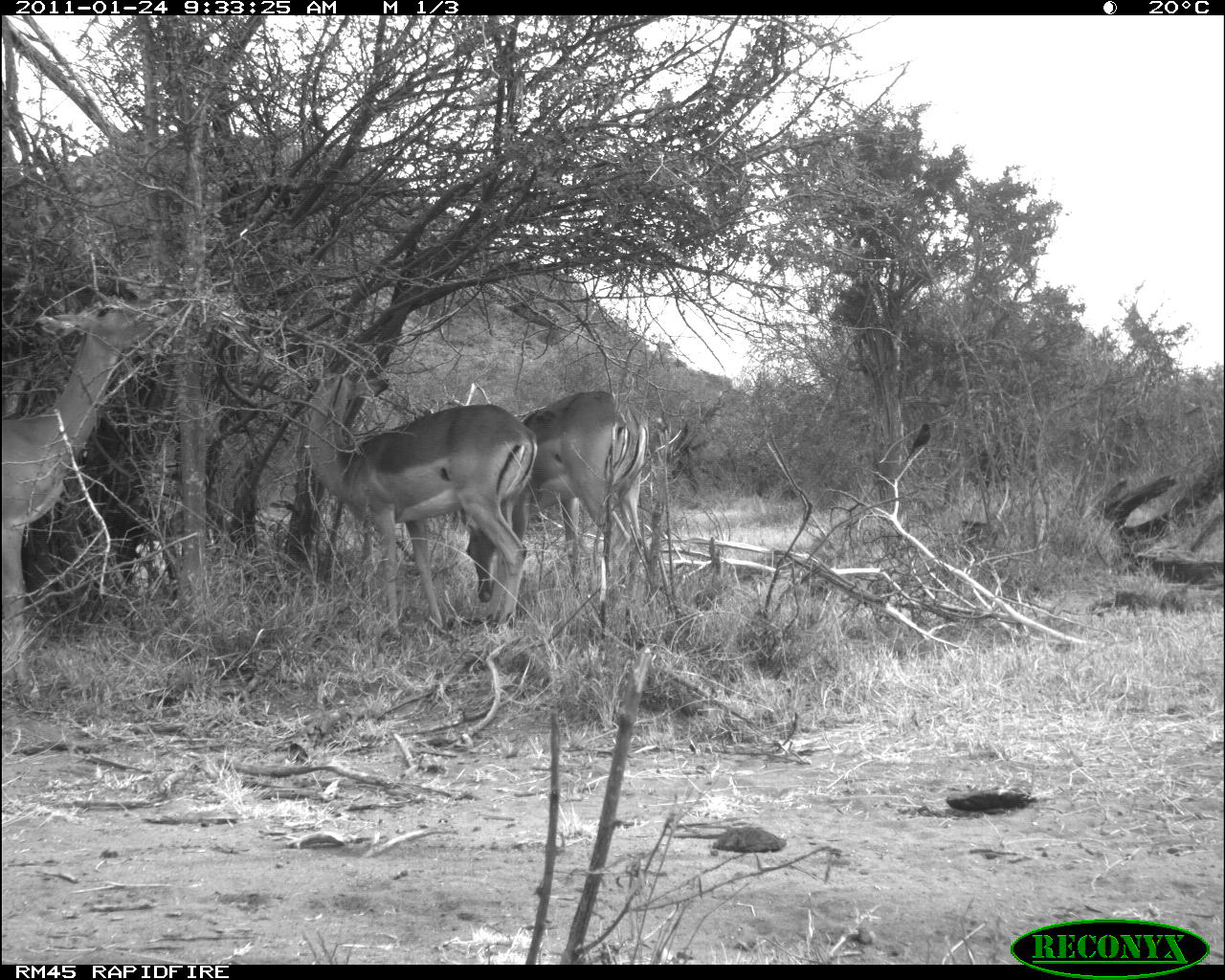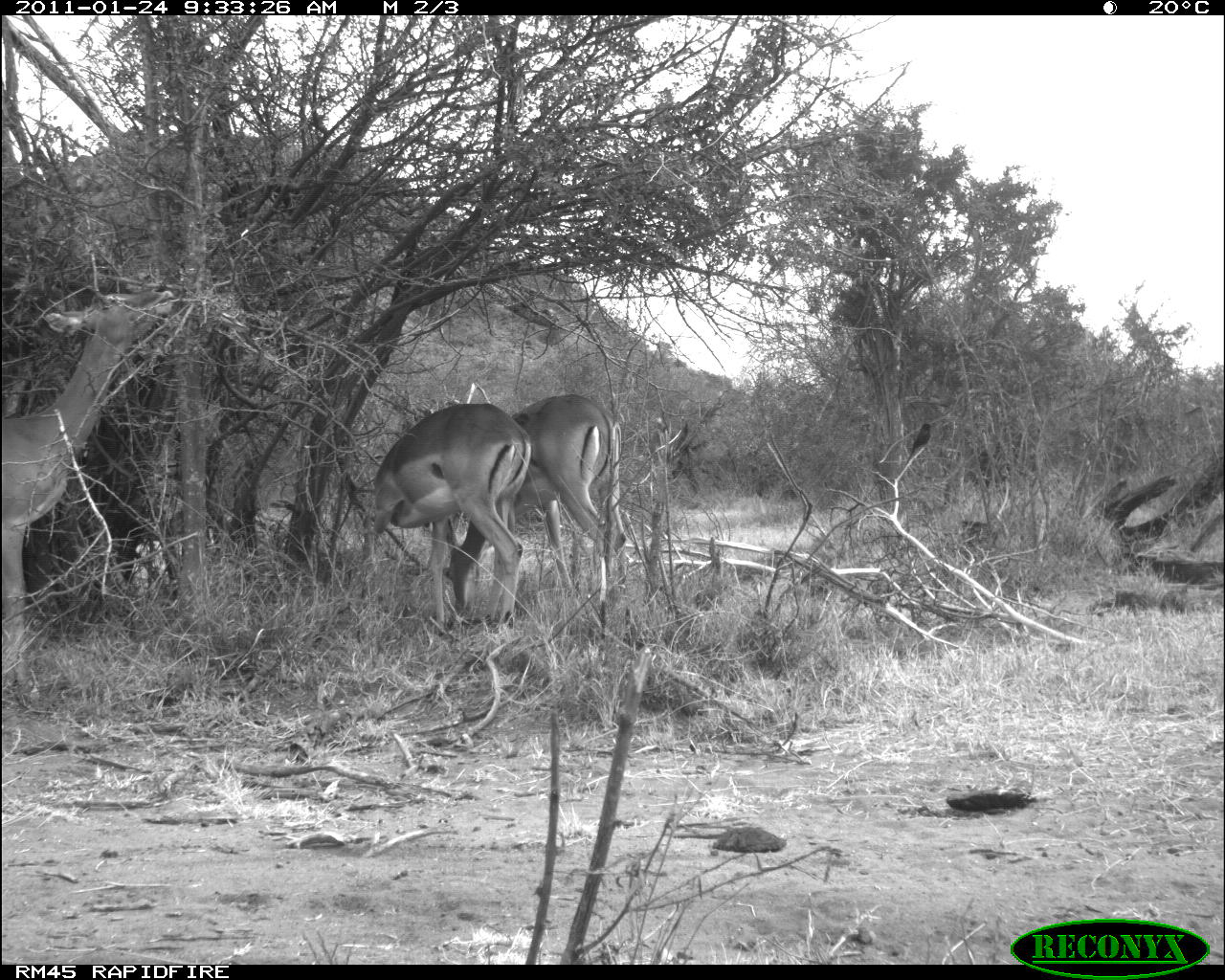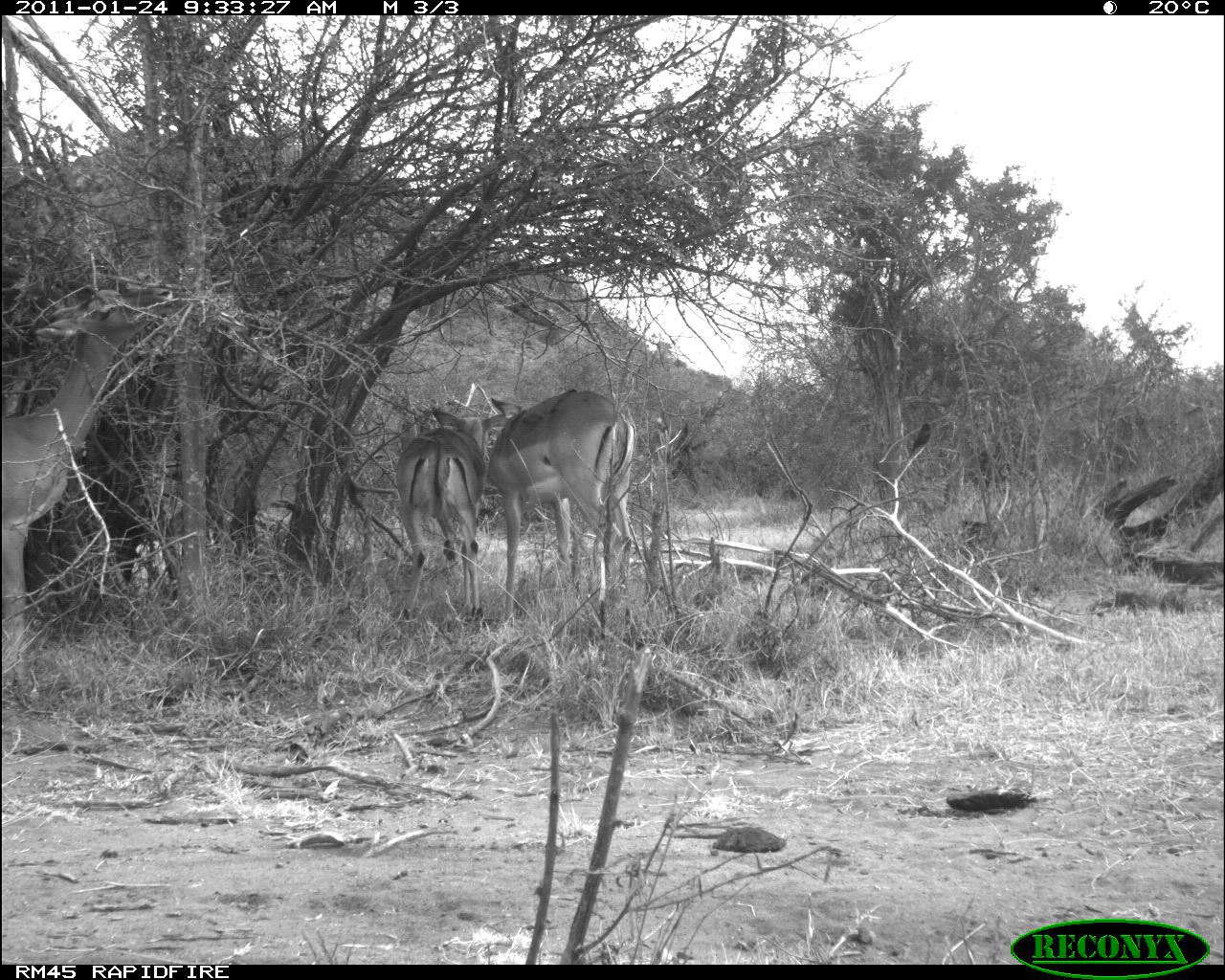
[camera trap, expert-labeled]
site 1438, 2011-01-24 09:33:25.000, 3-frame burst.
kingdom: Animalia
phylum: Chordata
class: Mammalia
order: Artiodactyla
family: Bovidae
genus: Aepyceros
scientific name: Aepyceros melampus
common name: impala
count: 3